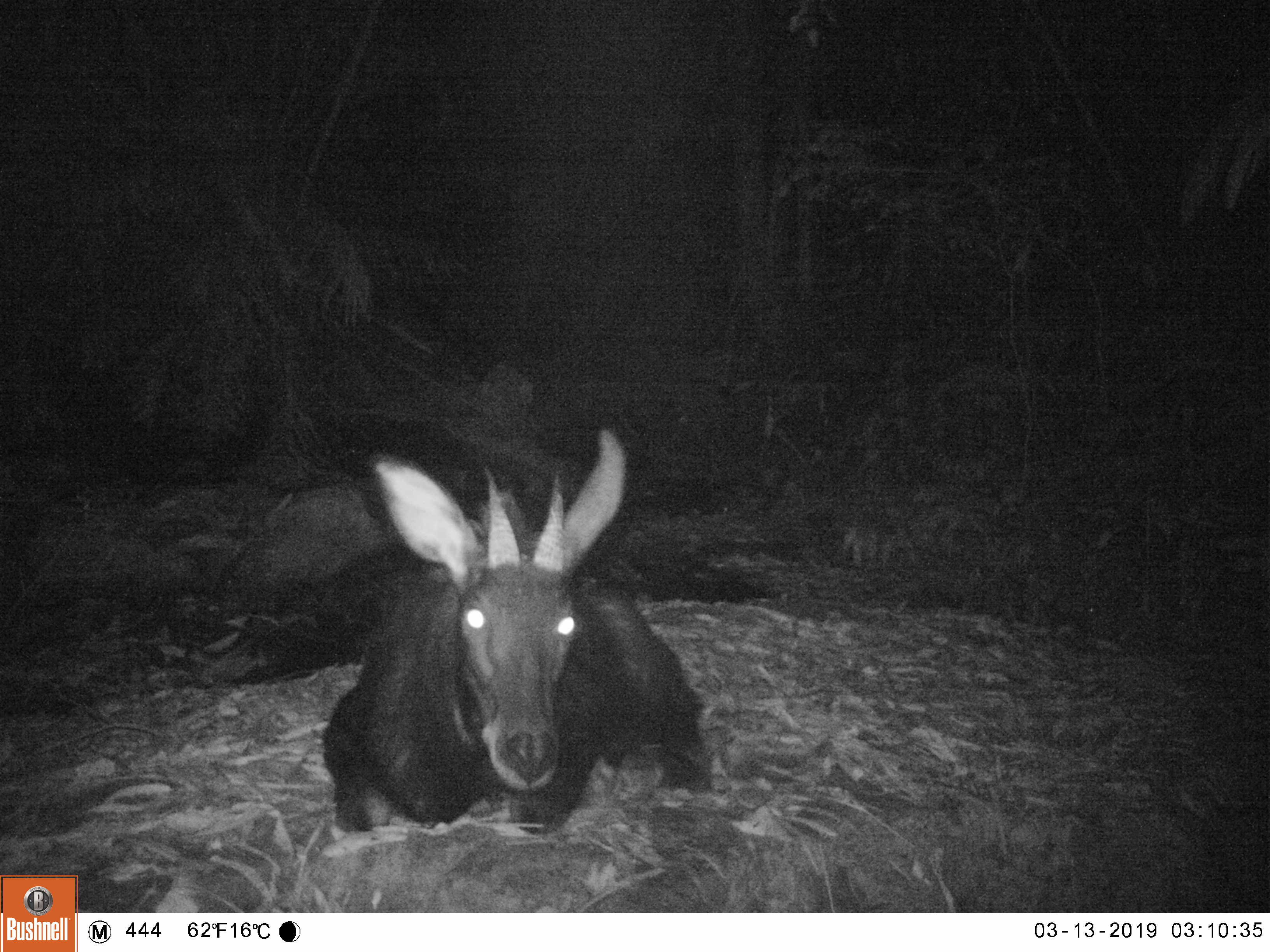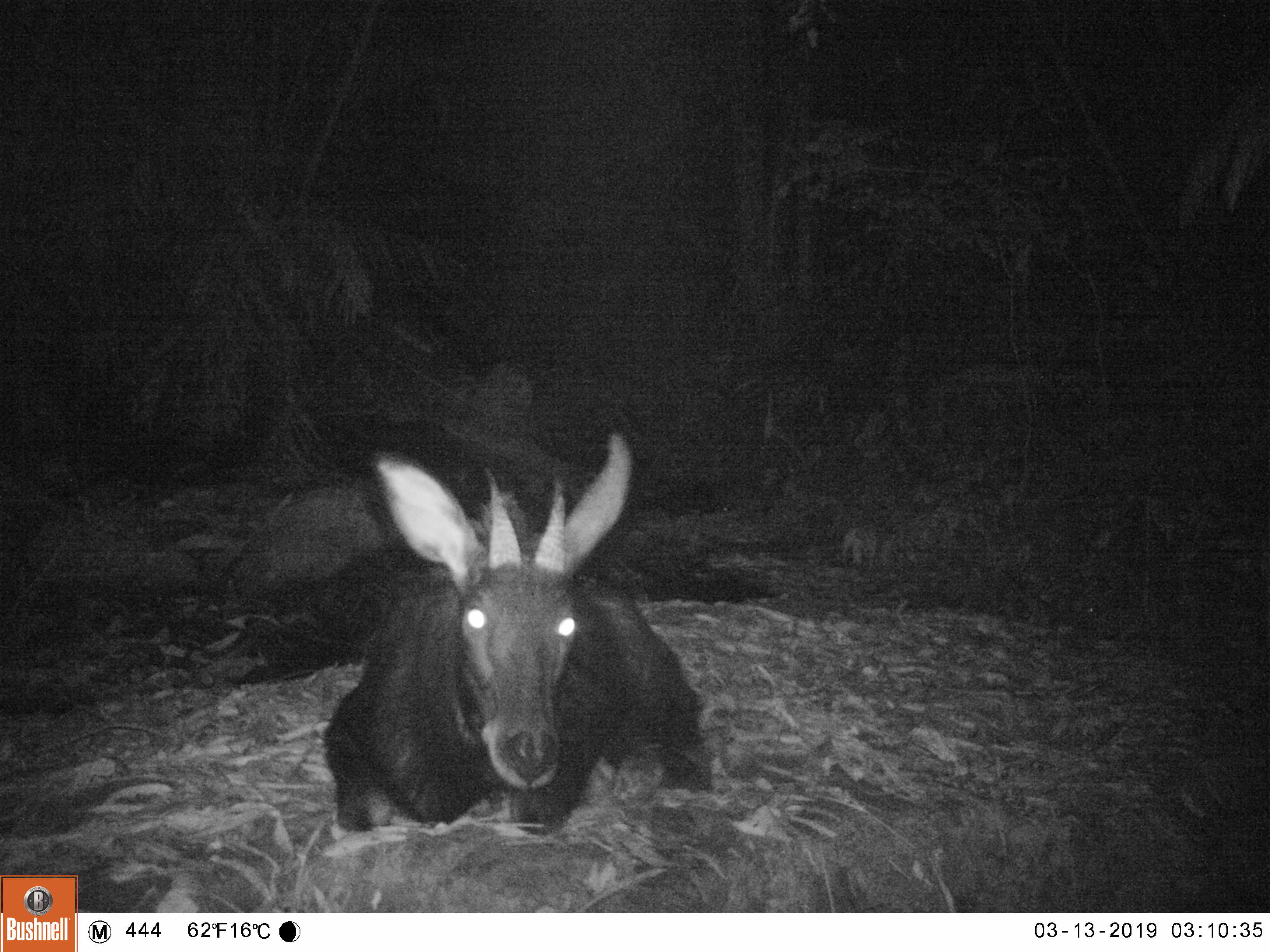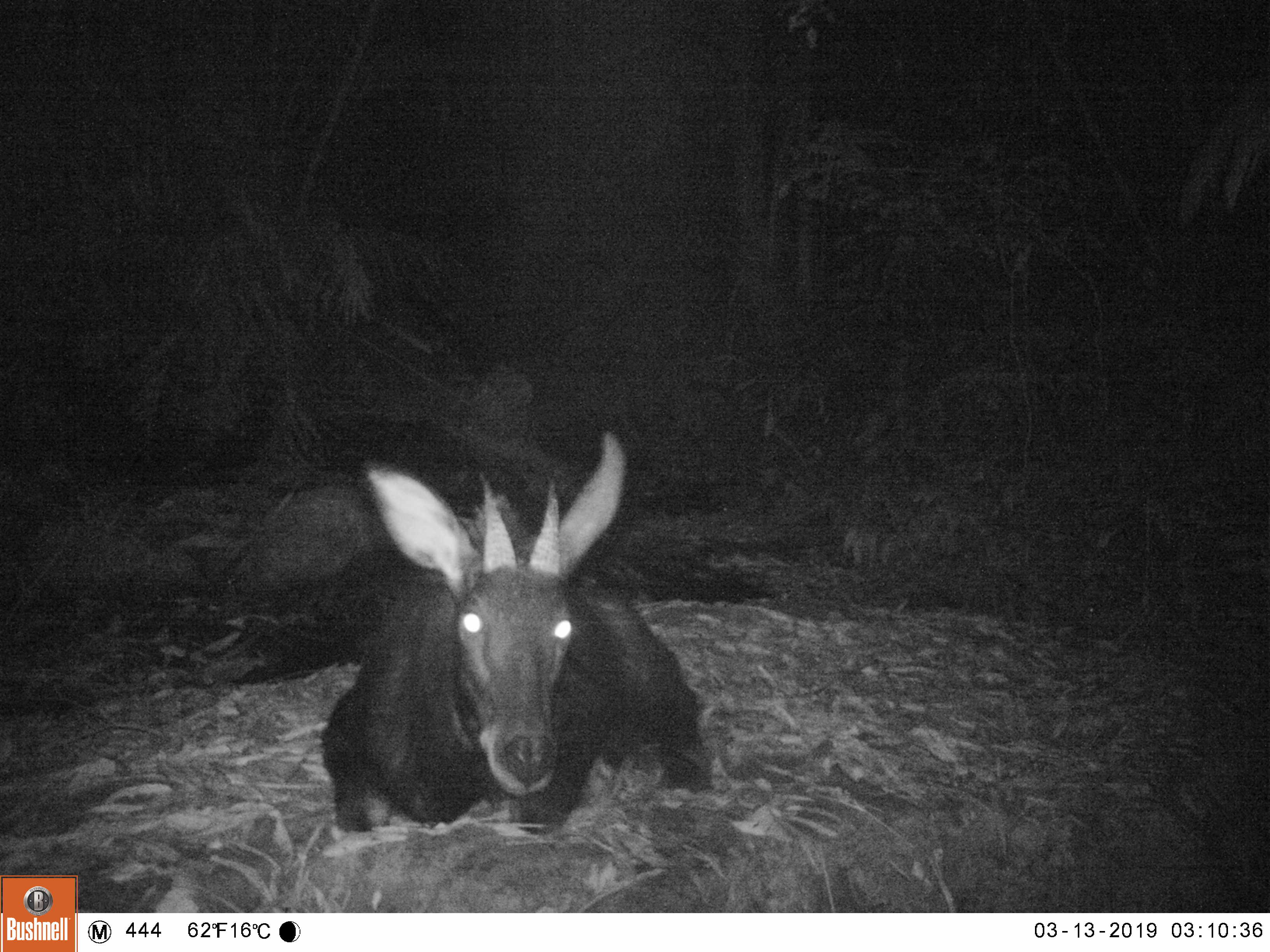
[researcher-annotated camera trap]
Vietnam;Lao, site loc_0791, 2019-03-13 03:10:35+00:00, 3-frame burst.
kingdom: Animalia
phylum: Chordata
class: Mammalia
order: Artiodactyla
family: Bovidae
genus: Capricornis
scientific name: Capricornis sumatraensis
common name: chinese serow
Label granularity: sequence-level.